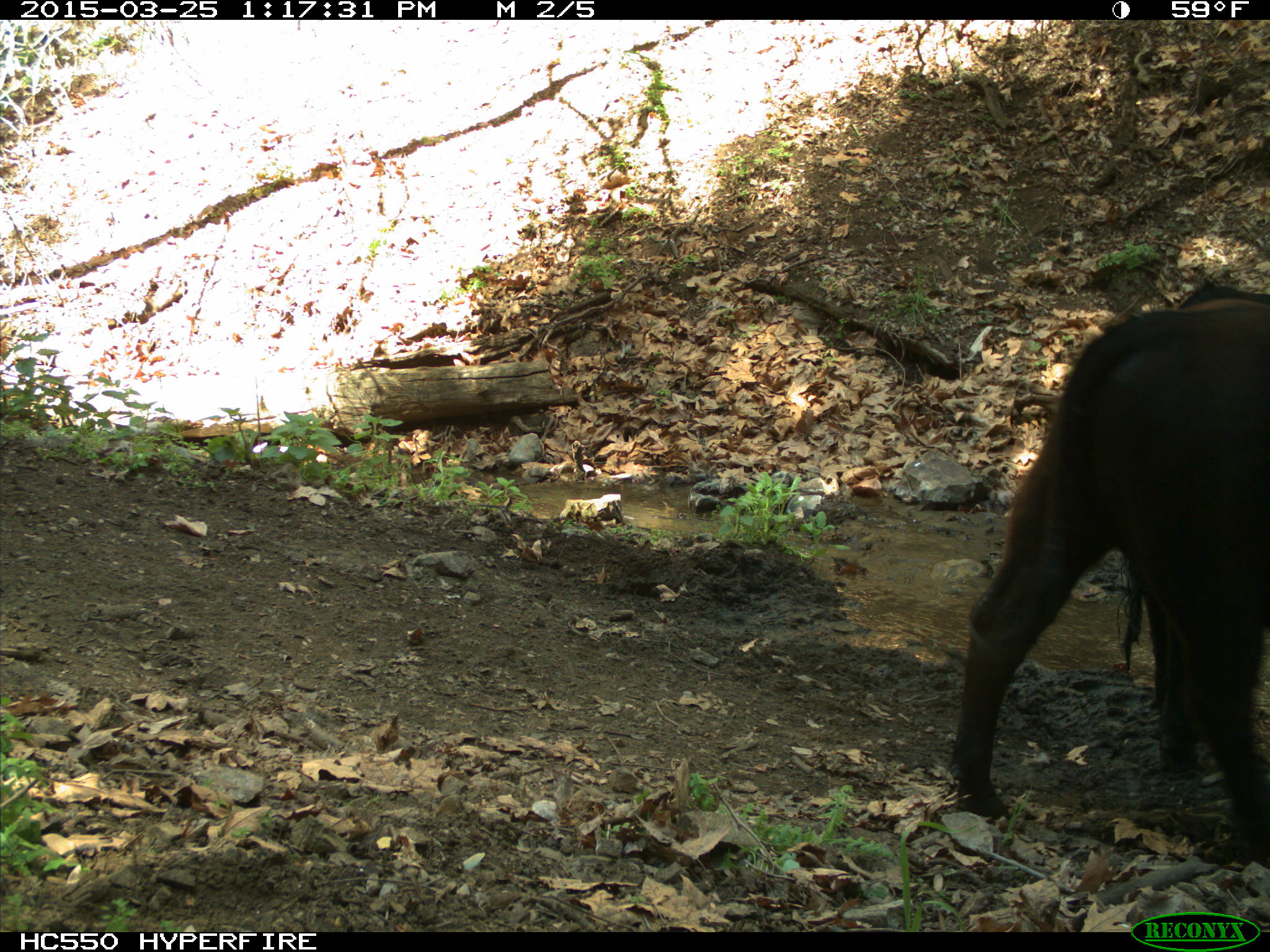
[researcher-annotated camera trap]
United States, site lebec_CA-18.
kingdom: Animalia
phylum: Chordata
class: Mammalia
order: Artiodactyla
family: Bovidae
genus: Bos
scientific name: Bos taurus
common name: domestic cow